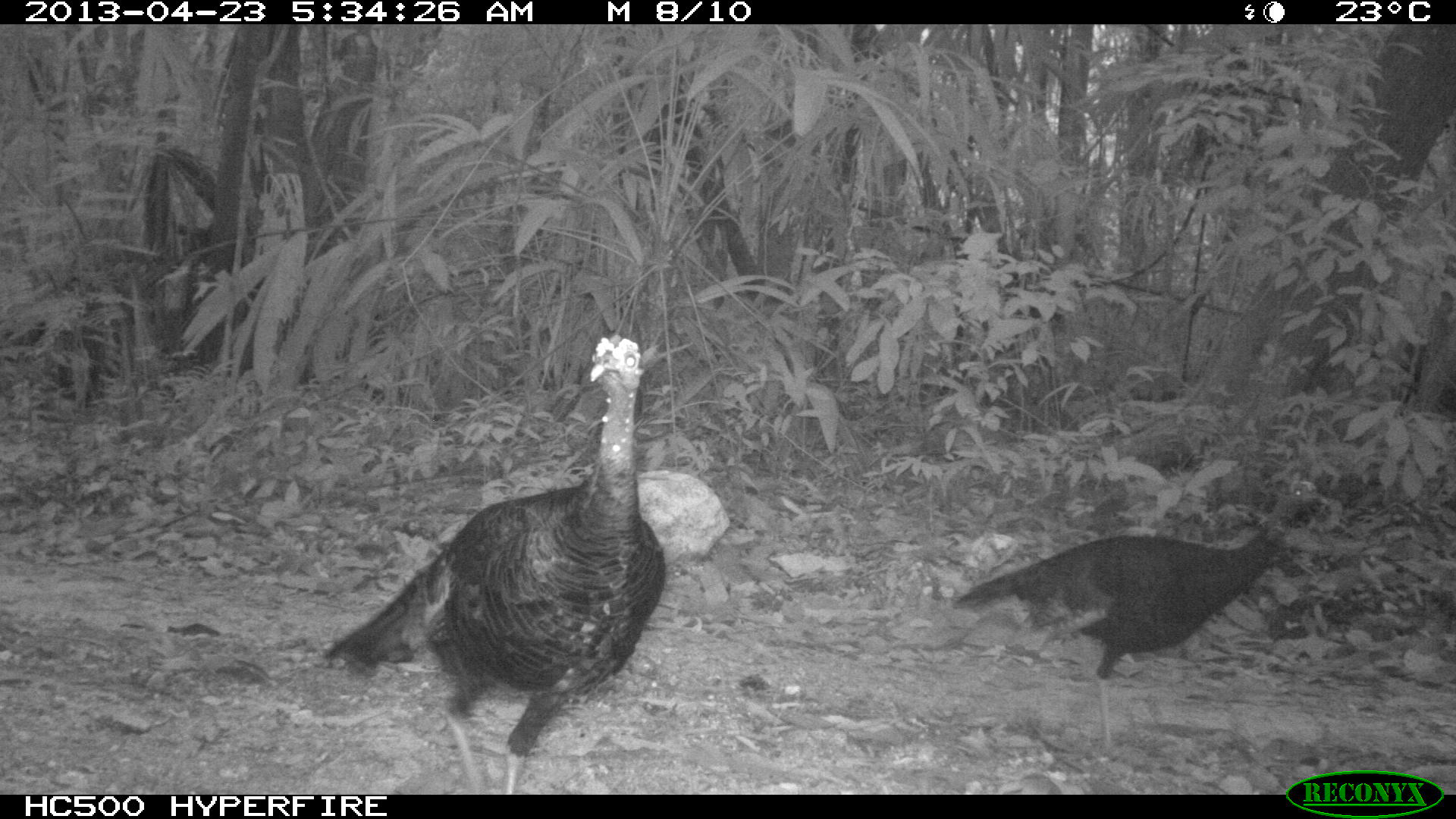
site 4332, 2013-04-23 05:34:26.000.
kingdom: Animalia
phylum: Chordata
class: Aves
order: Galliformes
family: Phasianidae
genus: Meleagris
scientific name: Meleagris ocellata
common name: ocellated turkey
Meleagris ocellata (ocellated turkey), count 2.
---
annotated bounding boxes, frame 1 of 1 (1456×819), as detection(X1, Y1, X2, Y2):
meleagris ocellata: detection(323, 335, 668, 795); detection(951, 476, 1327, 754)